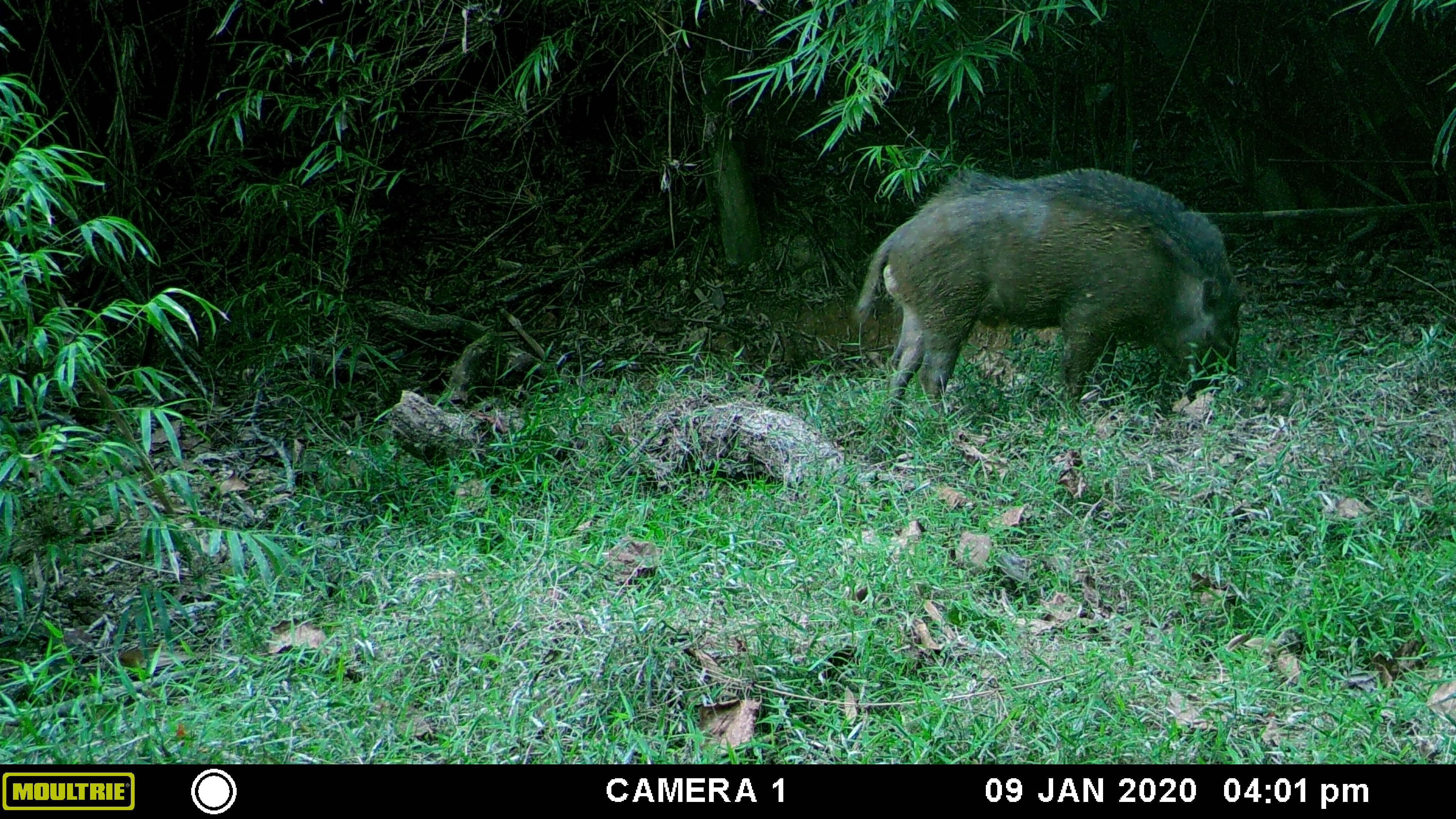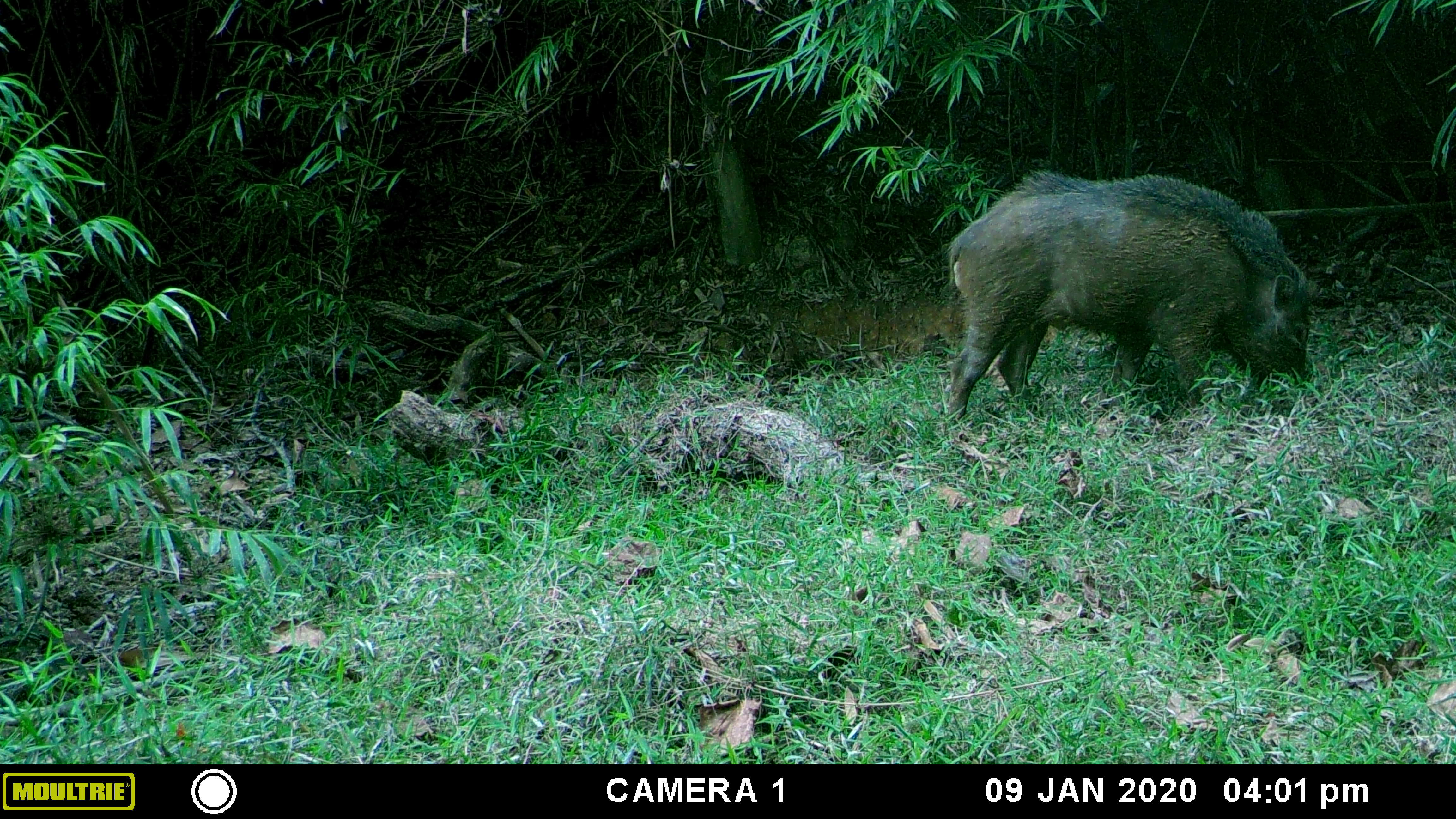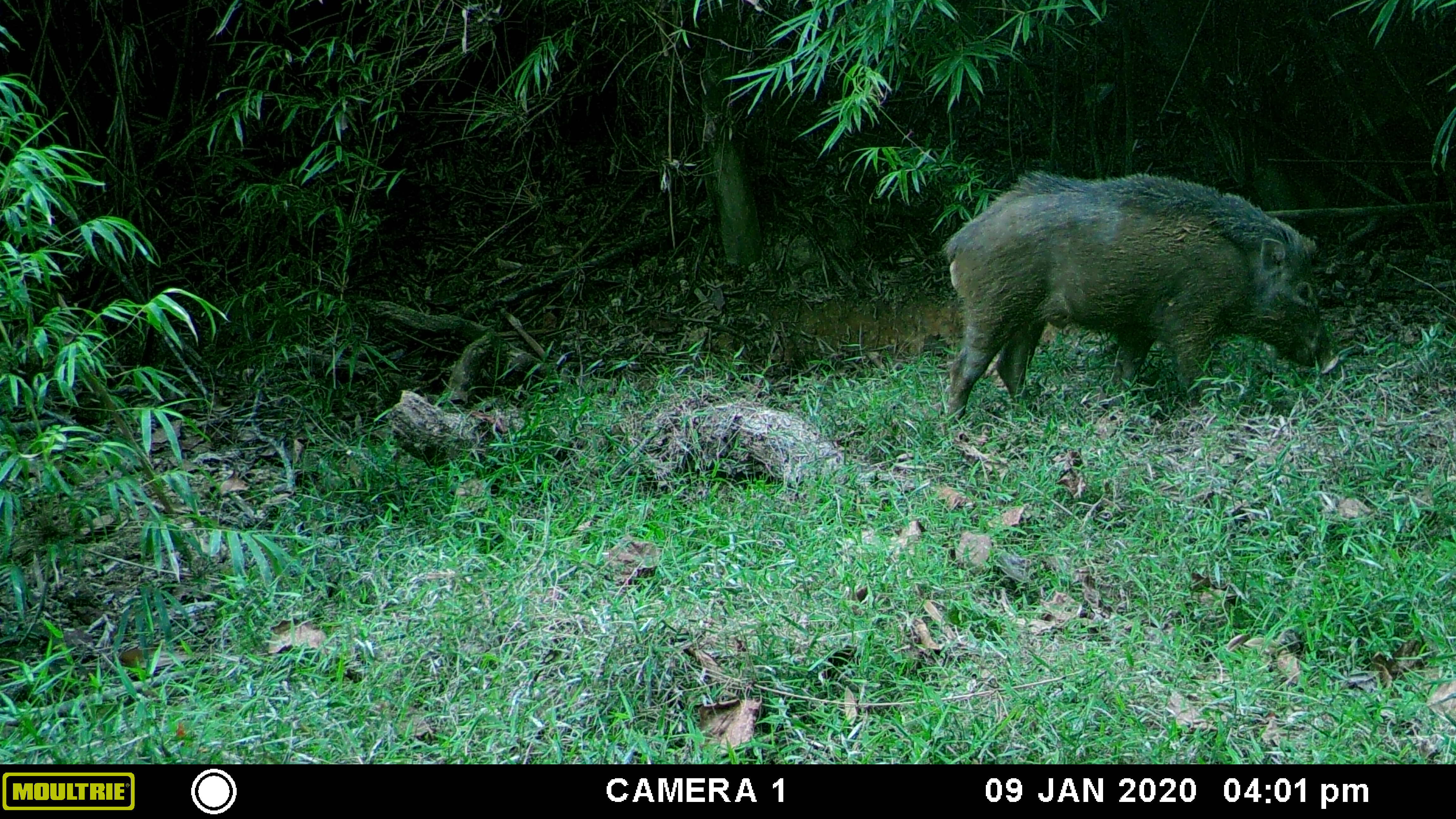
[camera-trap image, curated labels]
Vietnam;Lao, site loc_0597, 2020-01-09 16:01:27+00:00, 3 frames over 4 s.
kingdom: Animalia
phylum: Chordata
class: Mammalia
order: Artiodactyla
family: Suidae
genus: Sus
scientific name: Sus scrofa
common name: eurasian wild pig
Eurasian wild pig (Sus scrofa). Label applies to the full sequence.